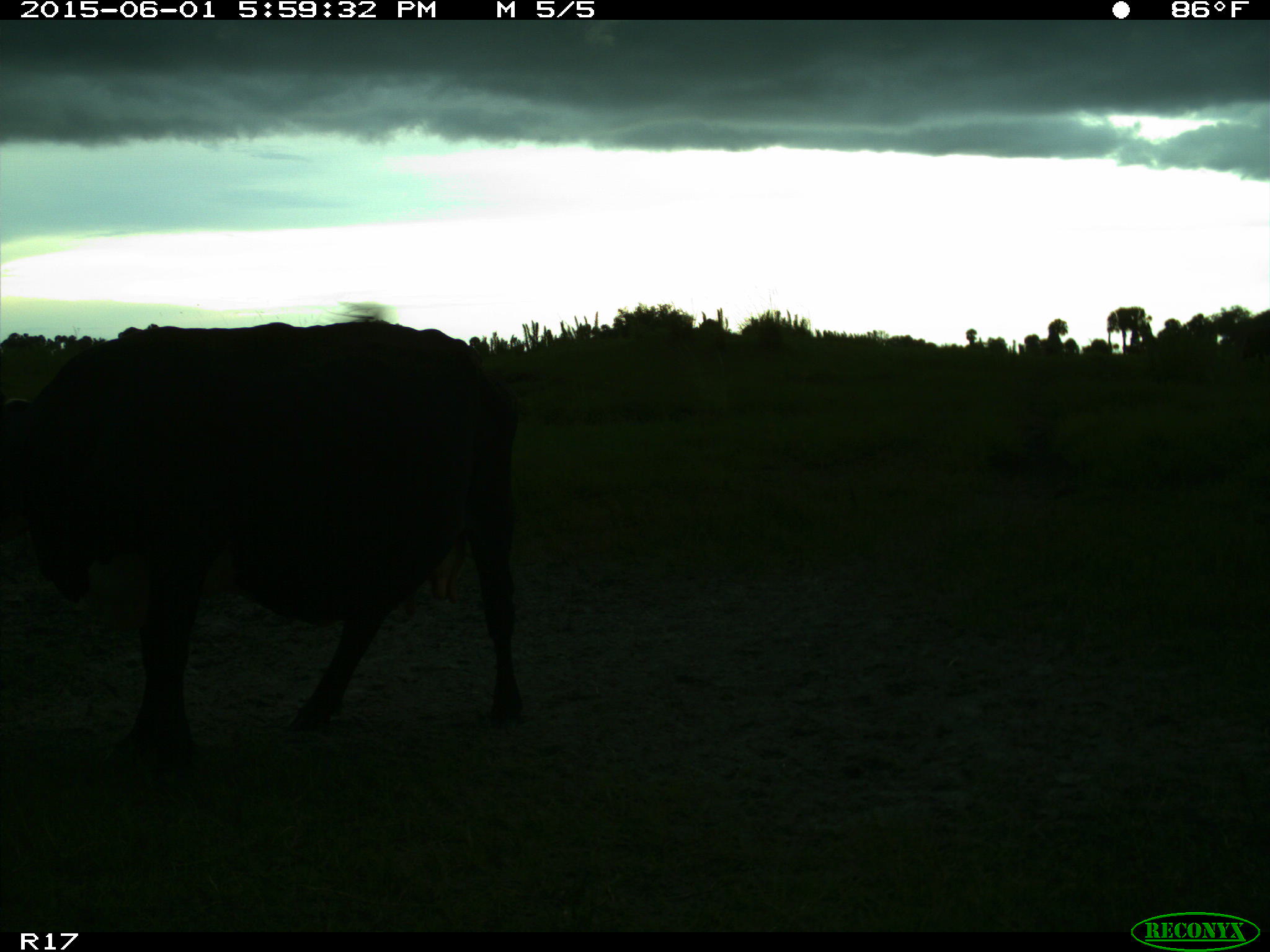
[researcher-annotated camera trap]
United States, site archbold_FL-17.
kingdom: Animalia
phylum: Chordata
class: Mammalia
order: Artiodactyla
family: Bovidae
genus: Bos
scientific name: Bos taurus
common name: domestic cow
Bos taurus (domestic cow).